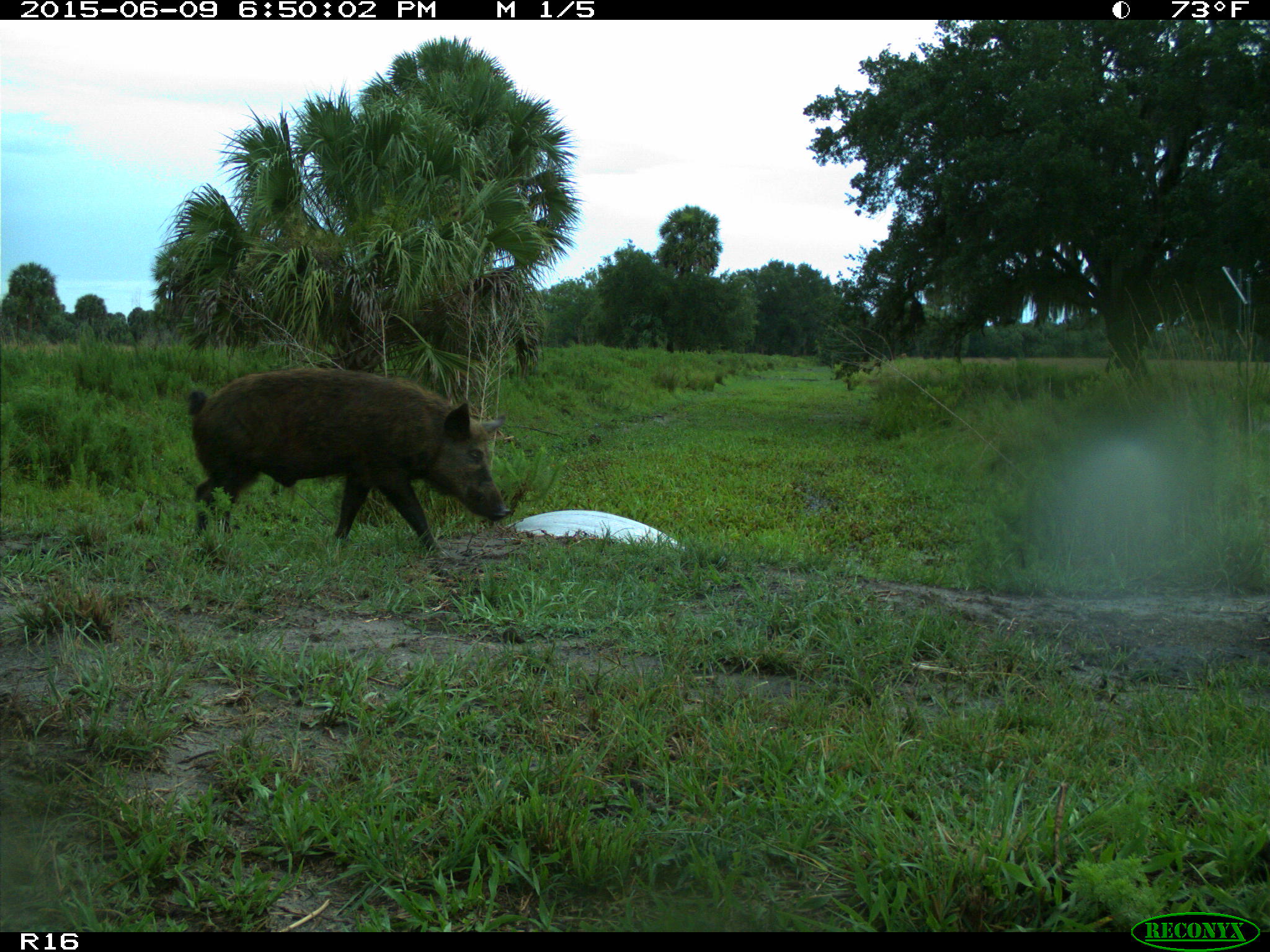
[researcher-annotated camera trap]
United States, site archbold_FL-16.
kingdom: Animalia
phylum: Chordata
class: Mammalia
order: Artiodactyla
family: Suidae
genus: Sus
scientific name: Sus scrofa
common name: wild boar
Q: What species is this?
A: Sus scrofa (wild boar).